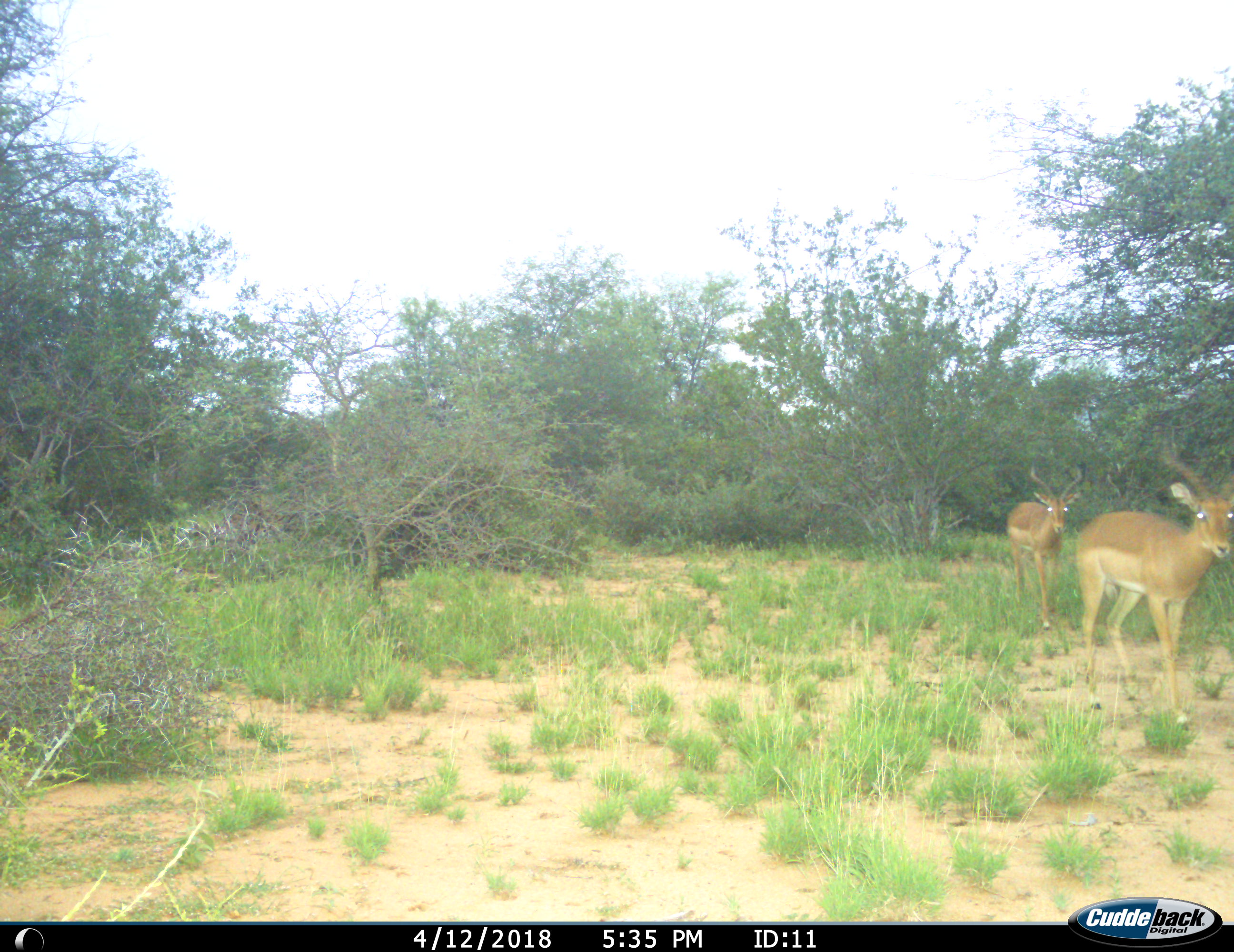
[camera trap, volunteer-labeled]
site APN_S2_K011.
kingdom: Animalia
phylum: Chordata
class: Mammalia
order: Artiodactyla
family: Bovidae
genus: Aepyceros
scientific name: Aepyceros melampus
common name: impala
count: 2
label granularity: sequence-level